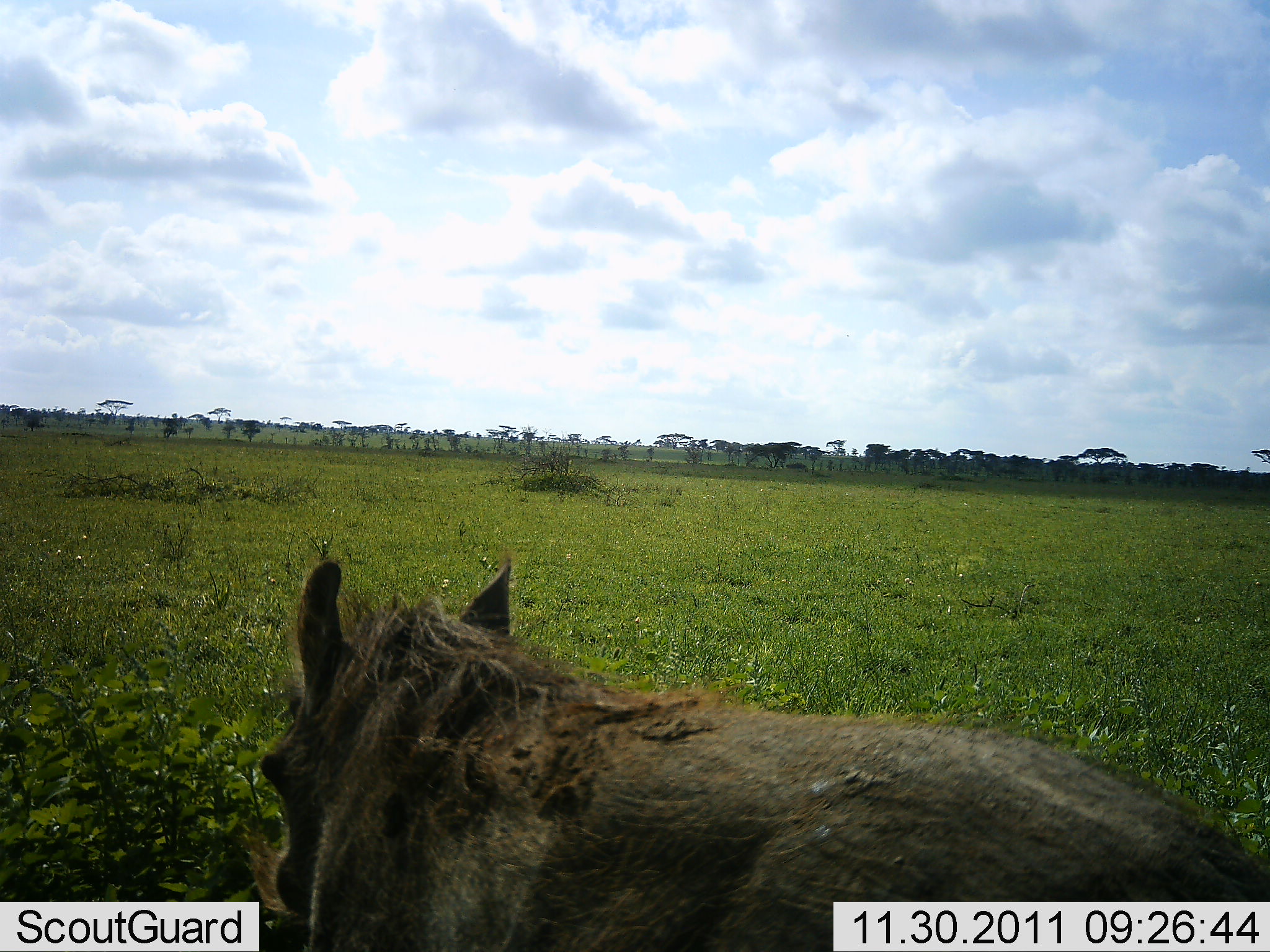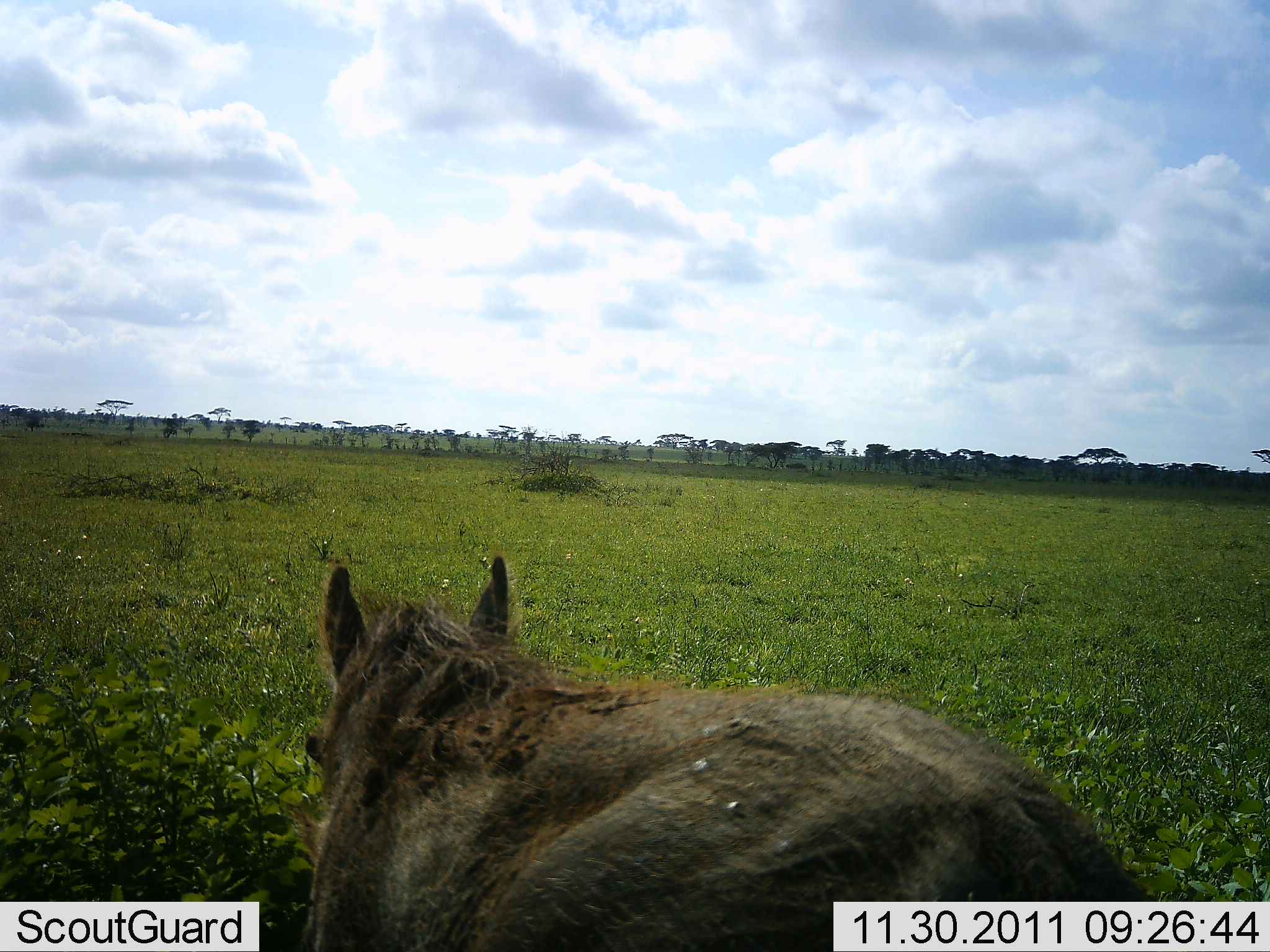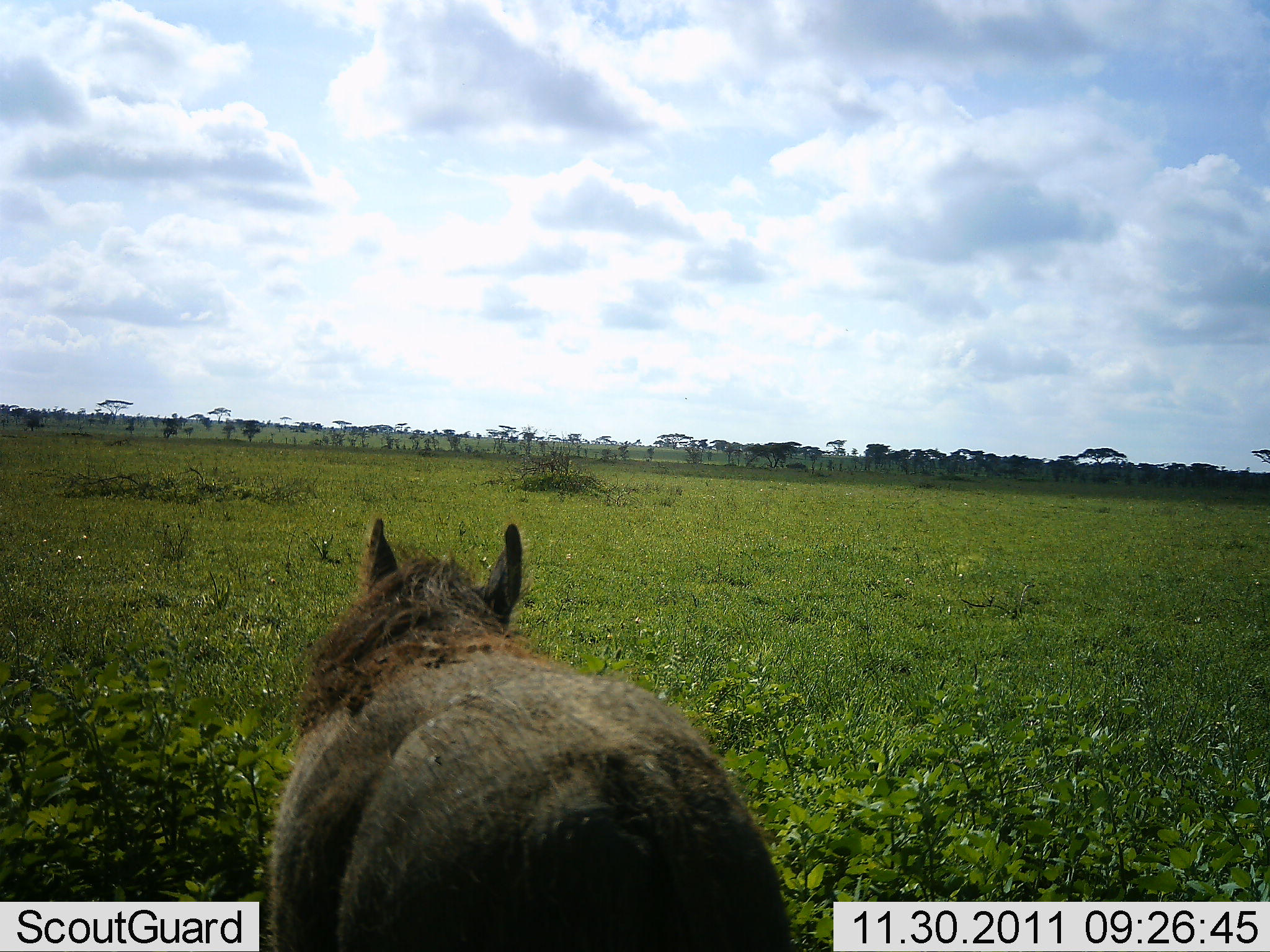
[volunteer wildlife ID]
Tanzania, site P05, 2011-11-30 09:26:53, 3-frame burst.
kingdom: Animalia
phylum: Chordata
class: Mammalia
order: Artiodactyla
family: Suidae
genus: Phacochoerus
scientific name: Phacochoerus africanus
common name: warthog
Warthog (Phacochoerus africanus), count 1. Behavior (volunteer vote fractions): standing 50%, resting 0%, moving 50%, interacting 0%. Young present (vote fraction): 0%. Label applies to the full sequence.